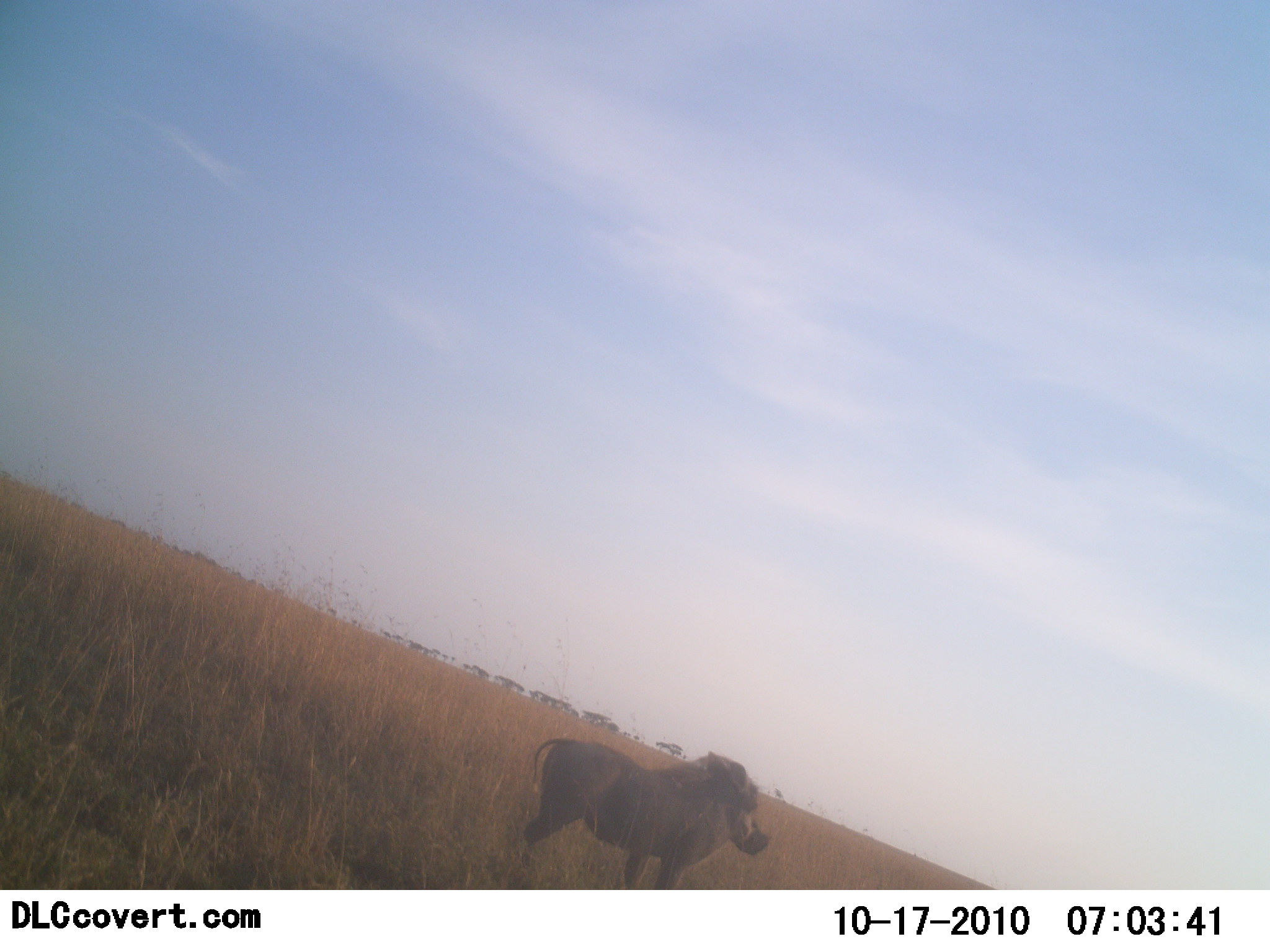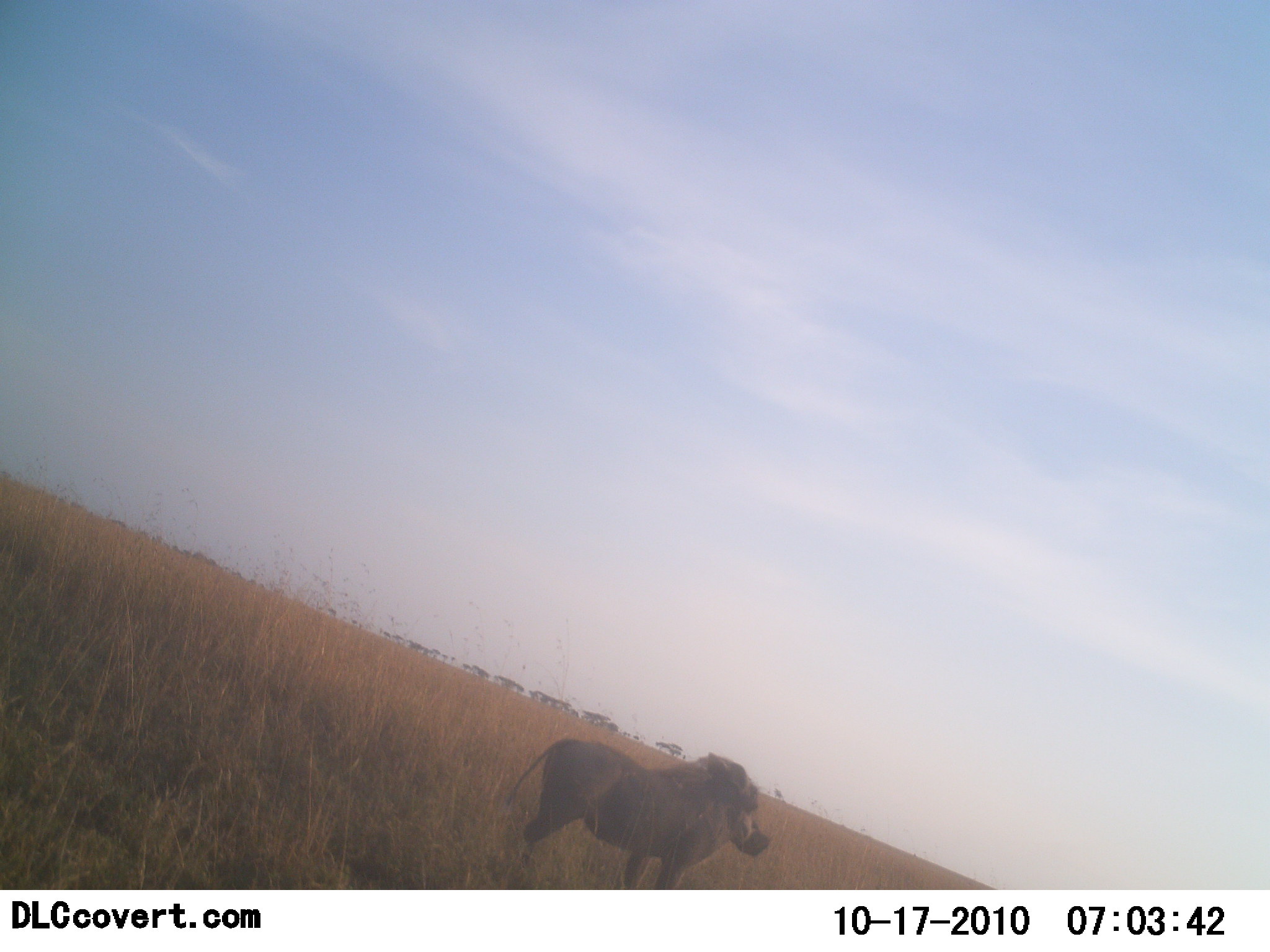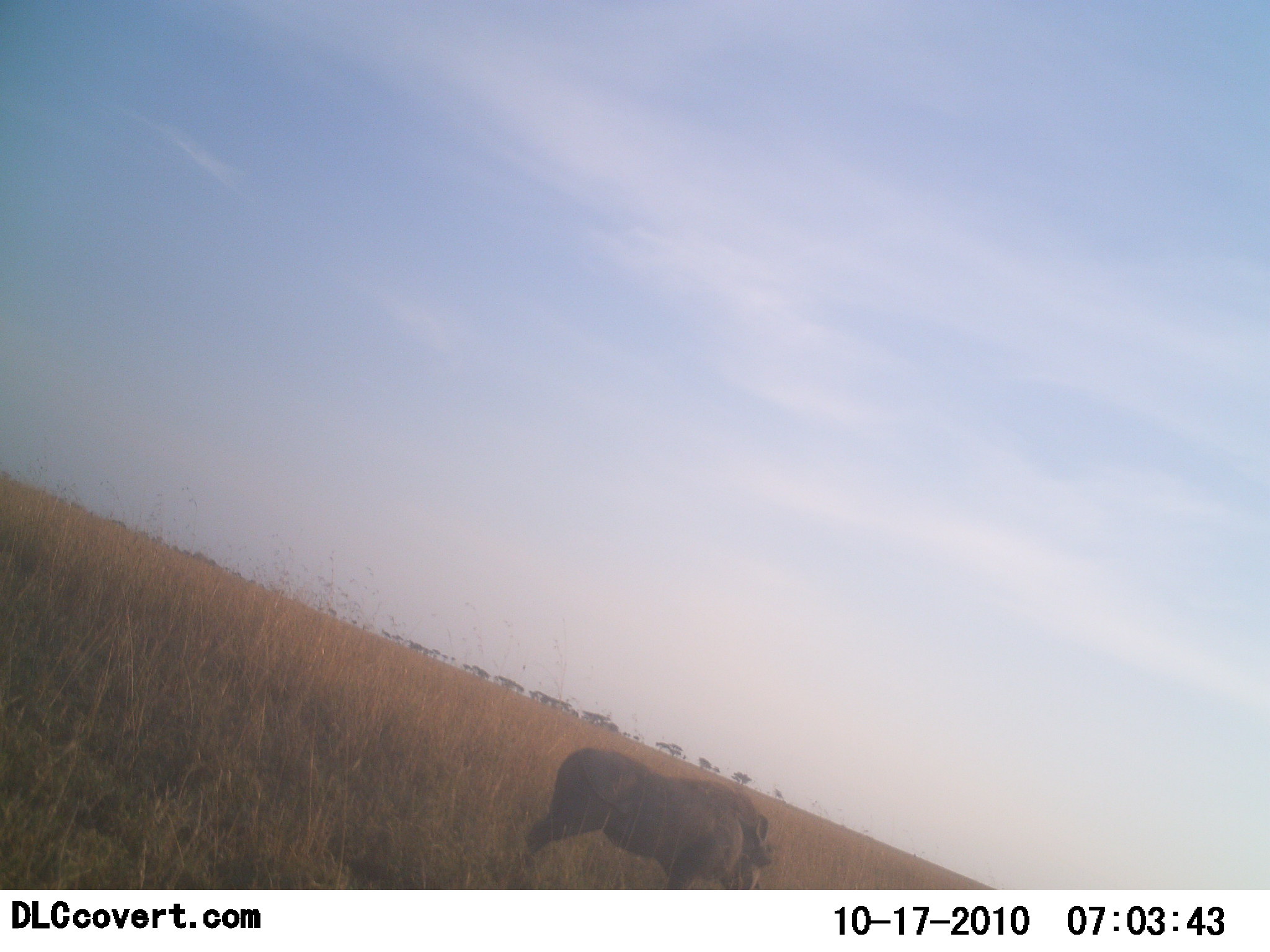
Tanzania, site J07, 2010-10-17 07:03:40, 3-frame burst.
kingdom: Animalia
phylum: Chordata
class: Mammalia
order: Artiodactyla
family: Suidae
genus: Phacochoerus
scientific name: Phacochoerus africanus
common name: warthog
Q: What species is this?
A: Warthog (Phacochoerus africanus).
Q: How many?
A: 1.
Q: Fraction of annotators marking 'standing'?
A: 92%.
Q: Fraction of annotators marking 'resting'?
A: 0%.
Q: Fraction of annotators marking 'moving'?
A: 8%.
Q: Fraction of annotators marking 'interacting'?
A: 0%.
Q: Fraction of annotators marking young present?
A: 0%.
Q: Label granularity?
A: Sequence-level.